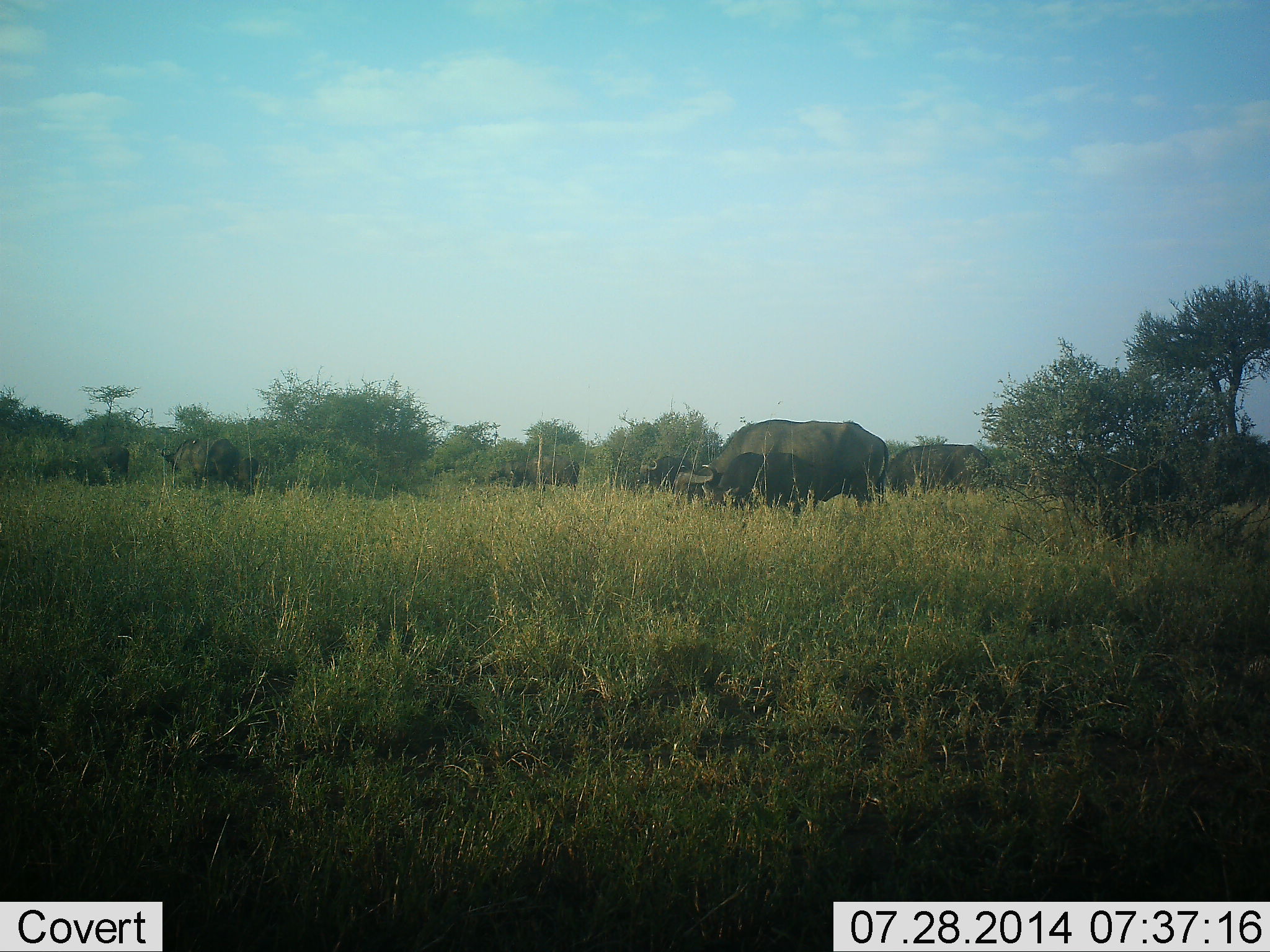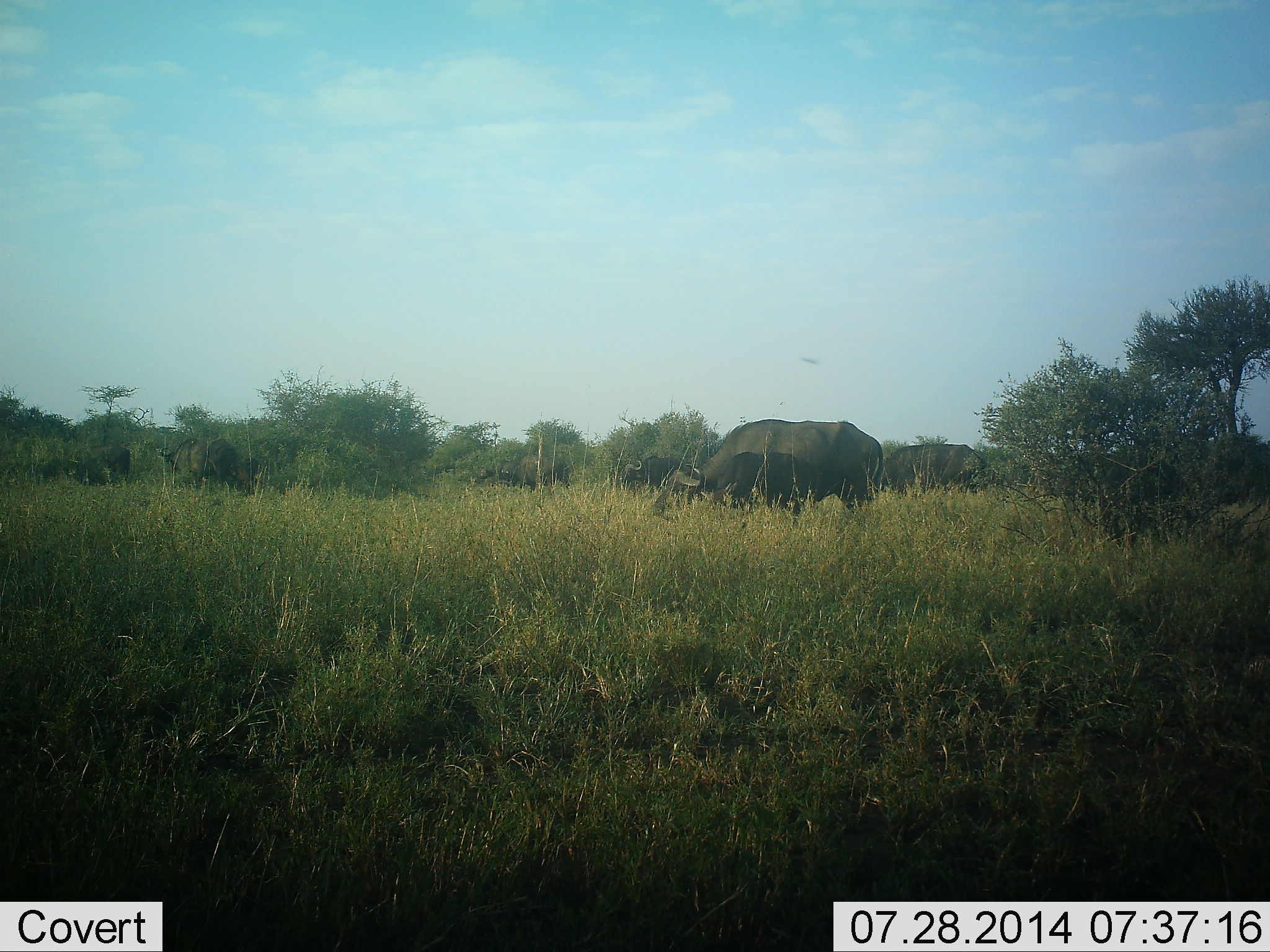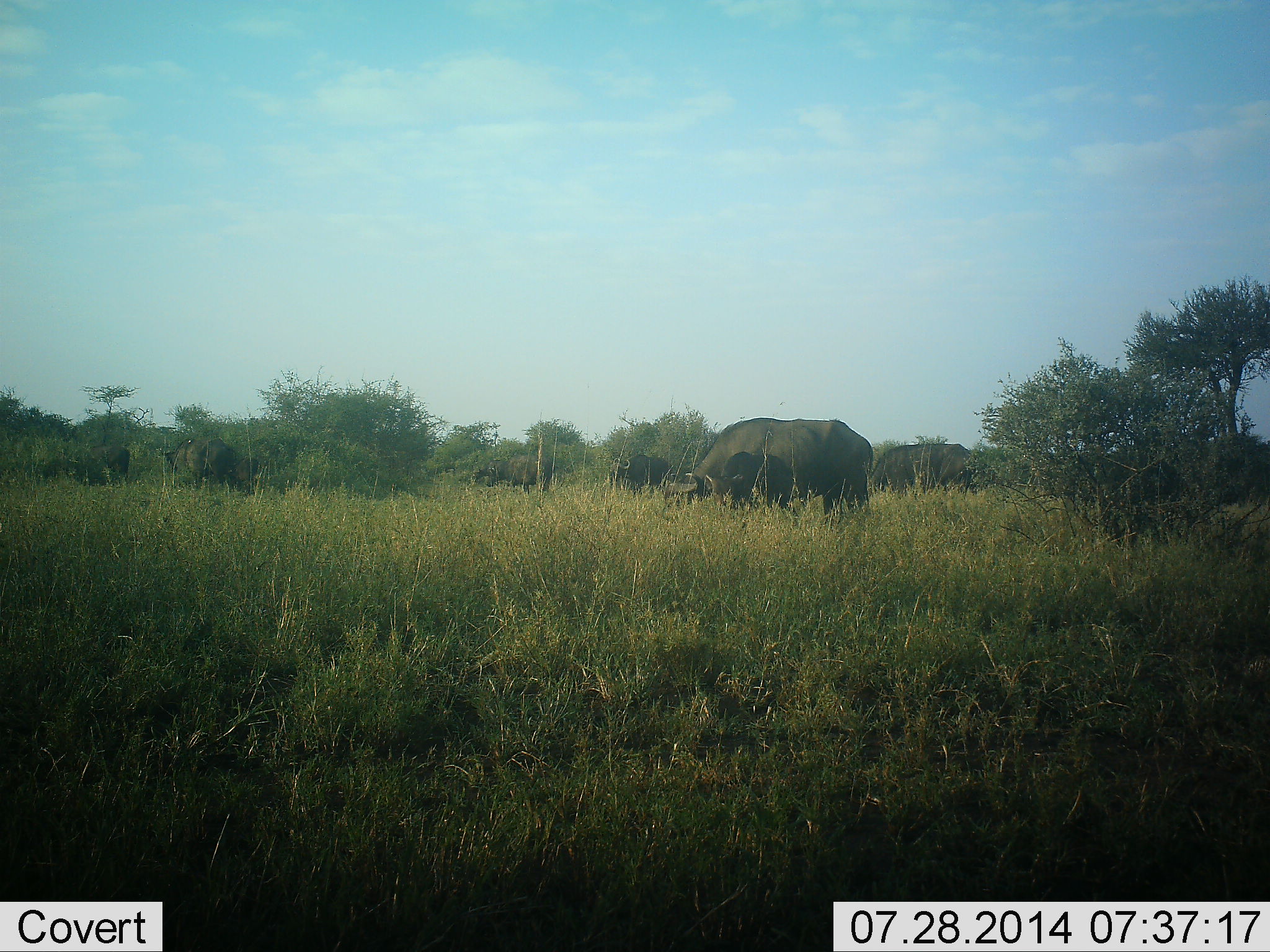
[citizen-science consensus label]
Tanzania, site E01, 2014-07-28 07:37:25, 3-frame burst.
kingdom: Animalia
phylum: Chordata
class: Mammalia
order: Artiodactyla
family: Bovidae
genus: Syncerus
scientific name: Syncerus caffer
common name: cape buffalo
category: buffalo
Buffalo (cape buffalo) (Syncerus caffer), count 8. Behavior (volunteer vote fractions): standing 27%, resting 0%, moving 64%, interacting 0%. Young present (vote fraction): 0%. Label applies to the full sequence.